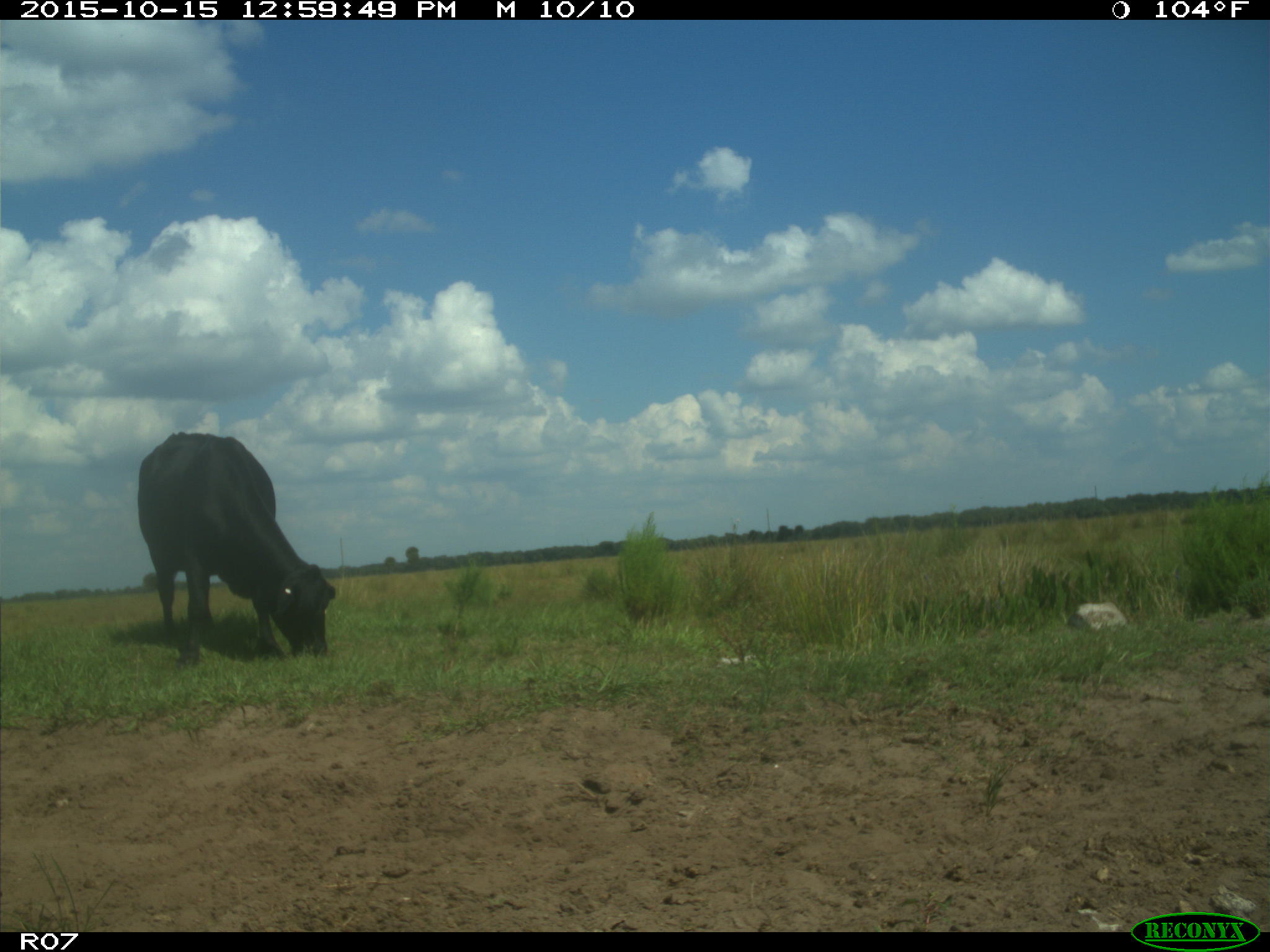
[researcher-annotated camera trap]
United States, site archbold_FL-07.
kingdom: Animalia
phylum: Chordata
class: Mammalia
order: Artiodactyla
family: Bovidae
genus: Bos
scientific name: Bos taurus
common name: domestic cow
Bos taurus (domestic cow).